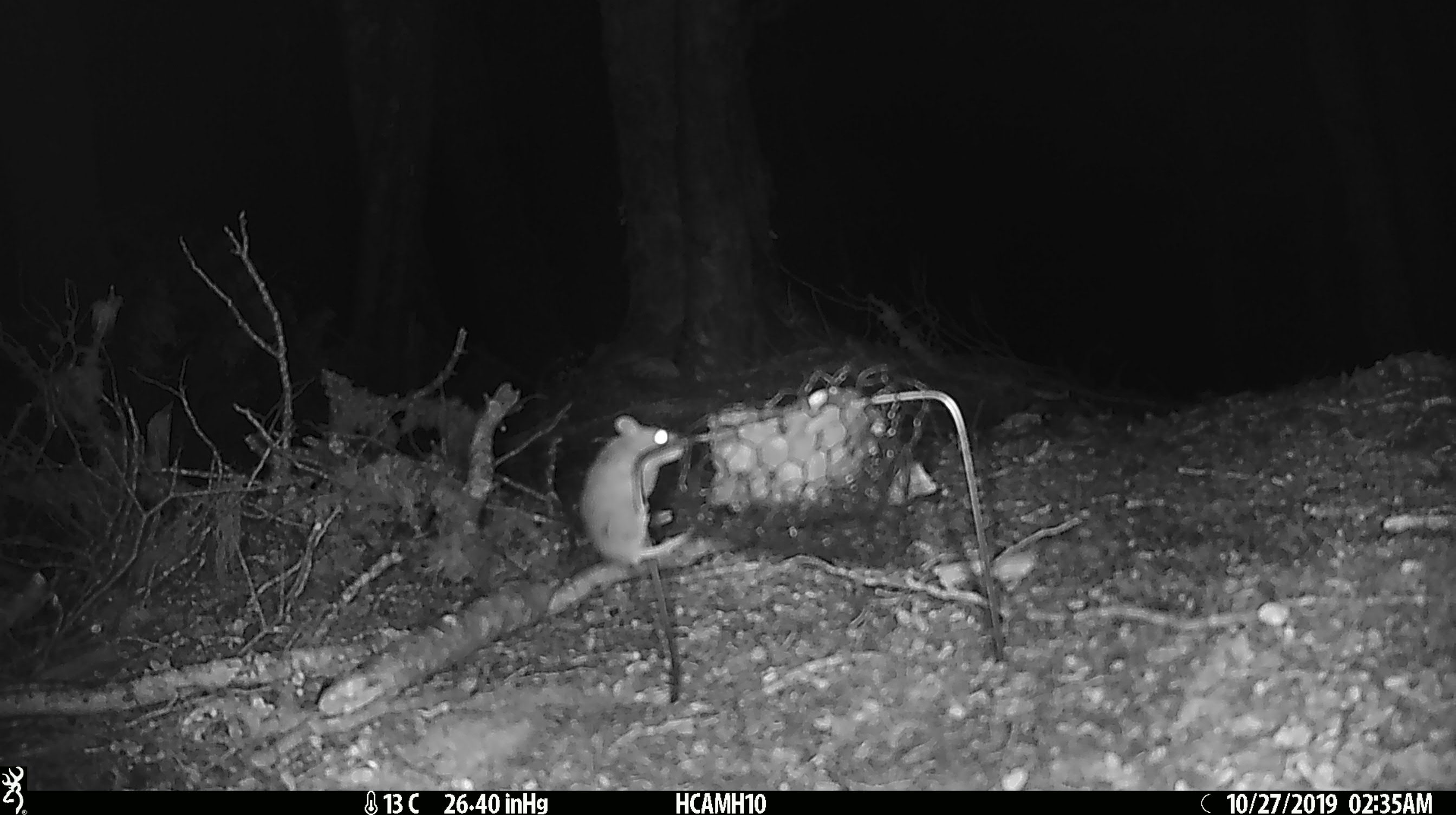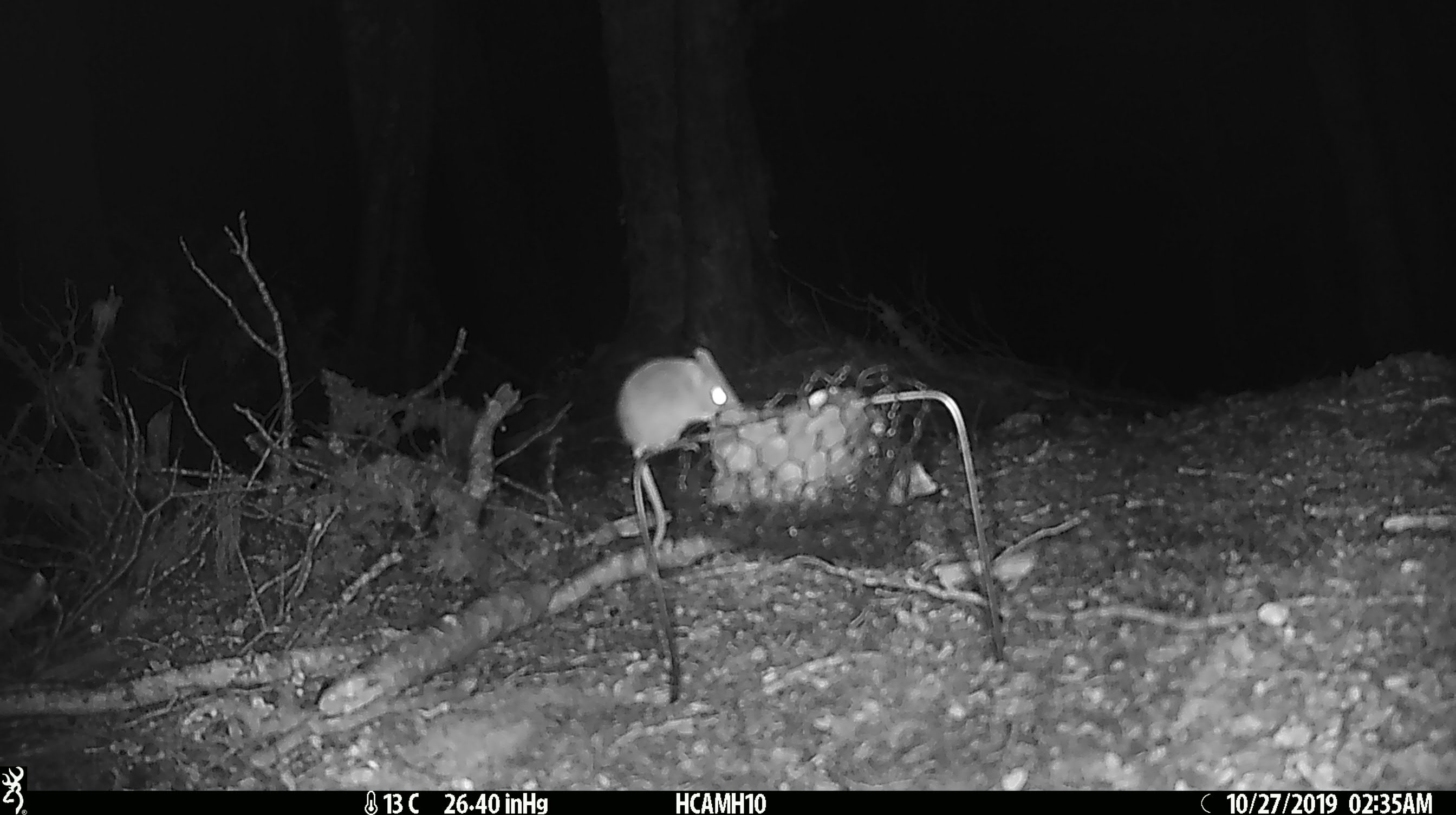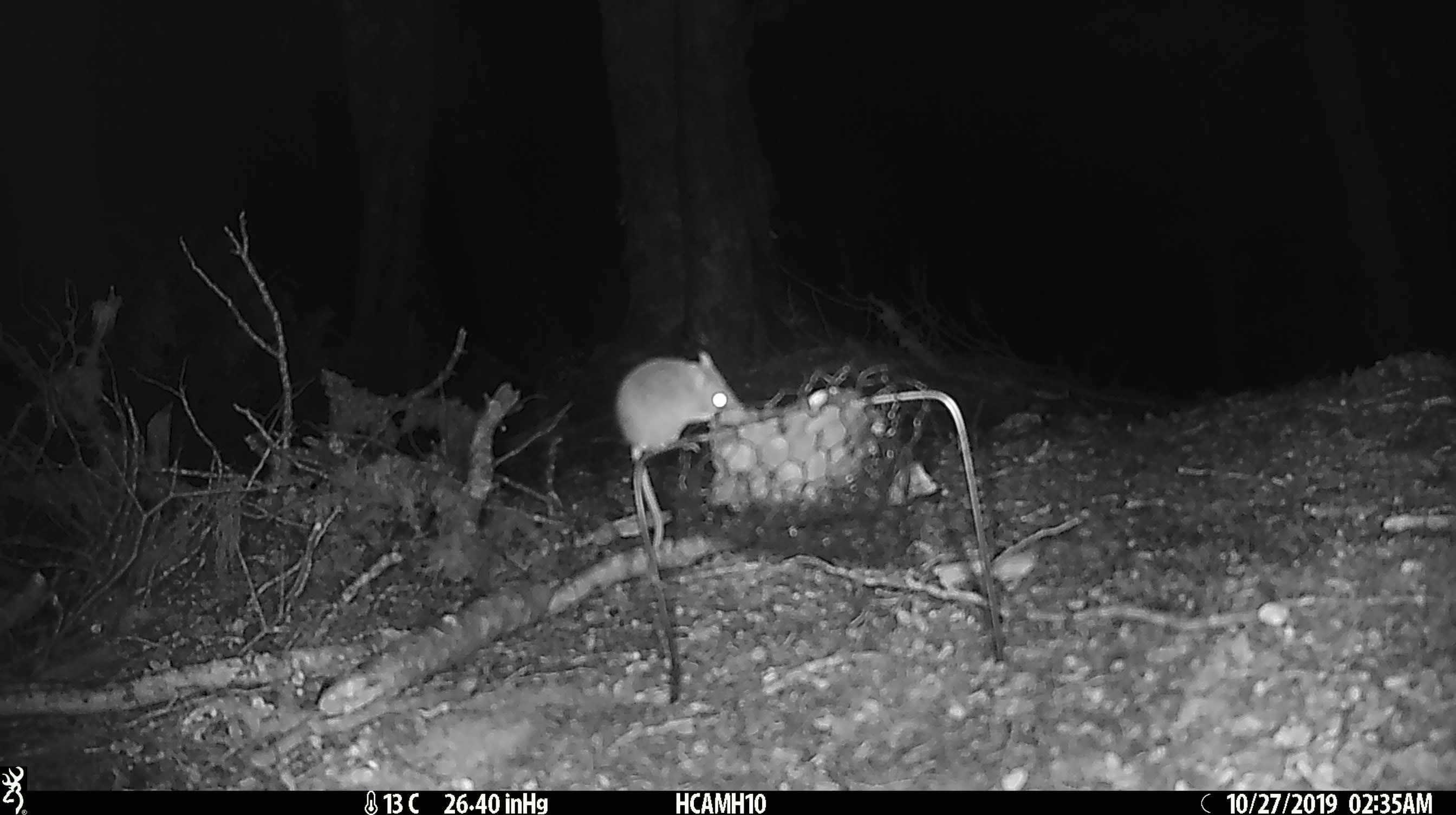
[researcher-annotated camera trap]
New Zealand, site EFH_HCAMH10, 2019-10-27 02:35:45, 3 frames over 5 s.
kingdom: Animalia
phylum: Chordata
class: Mammalia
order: Rodentia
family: Muridae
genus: Mus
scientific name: Mus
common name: mouse